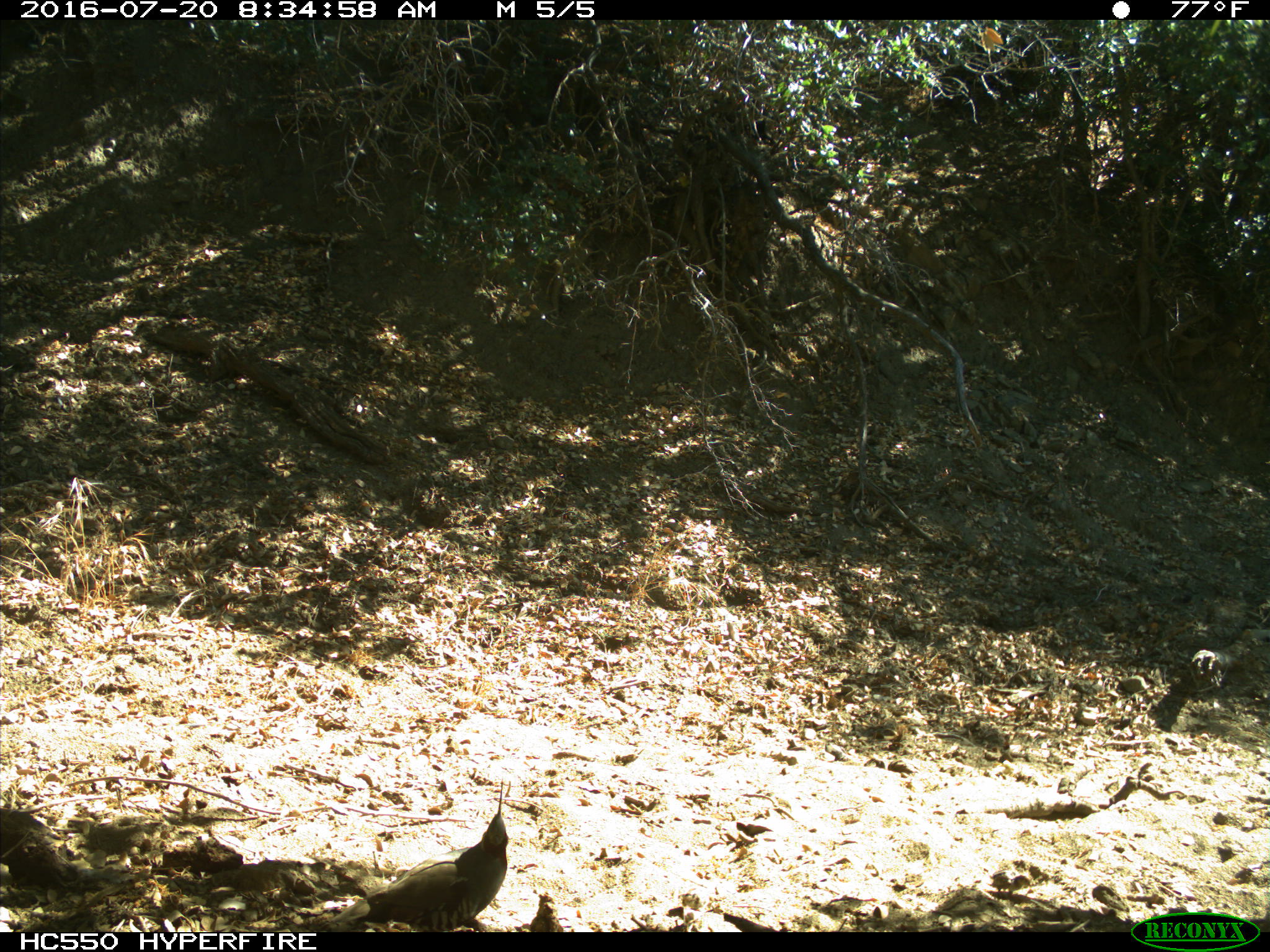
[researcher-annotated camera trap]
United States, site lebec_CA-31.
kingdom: Animalia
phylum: Chordata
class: Aves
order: Galliformes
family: Odontophoridae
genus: Callipepla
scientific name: Callipepla californica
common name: california quail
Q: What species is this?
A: Callipepla californica (california quail).